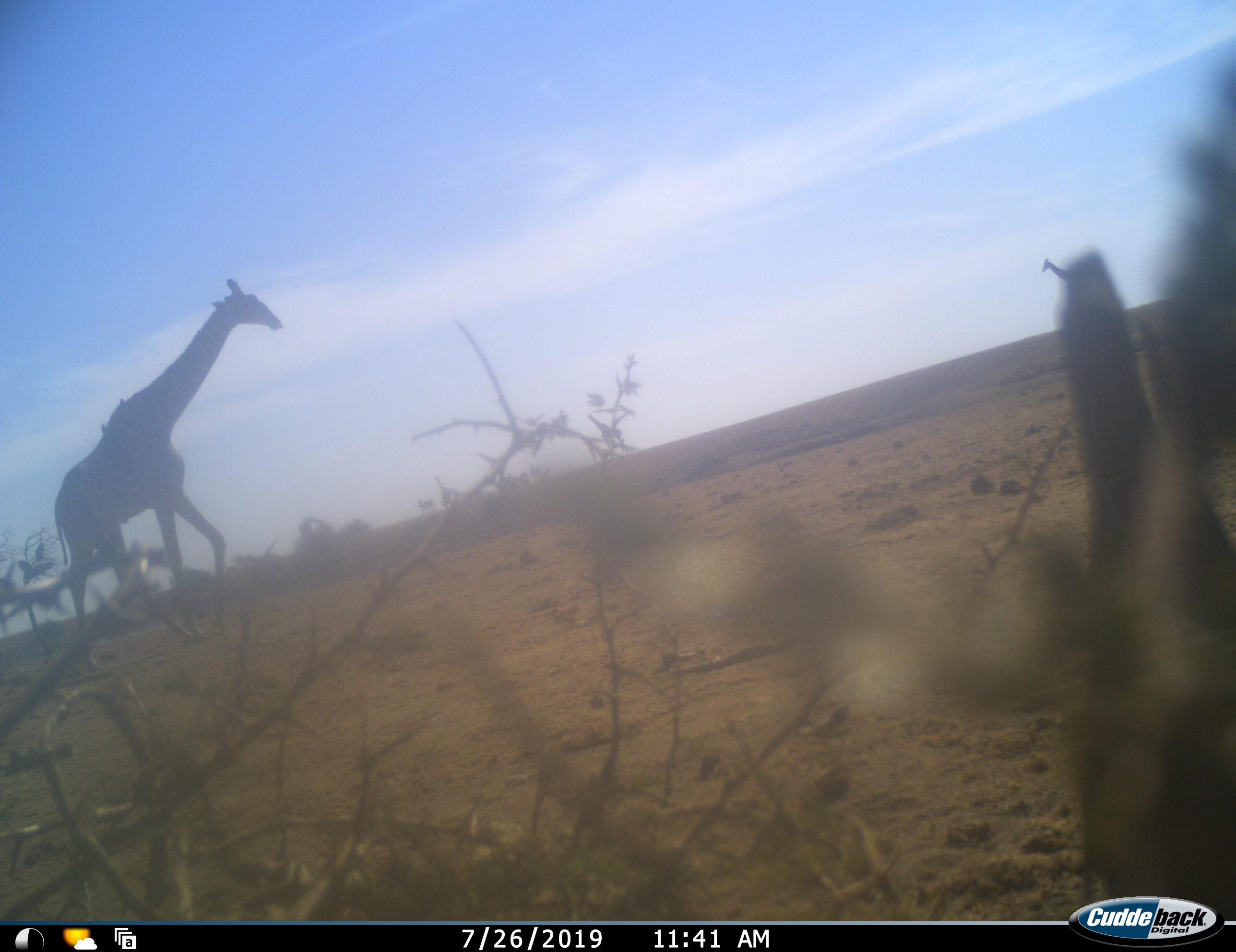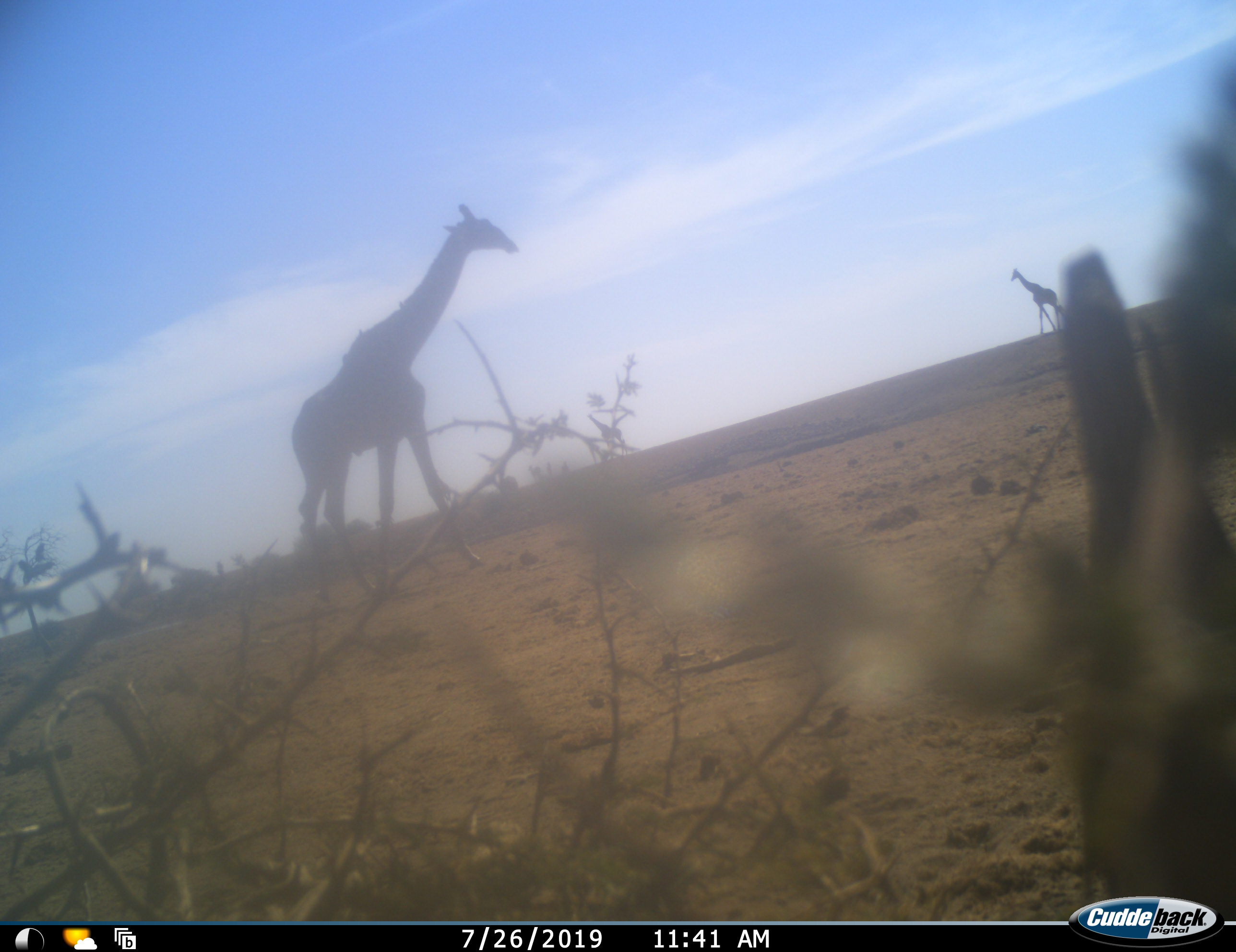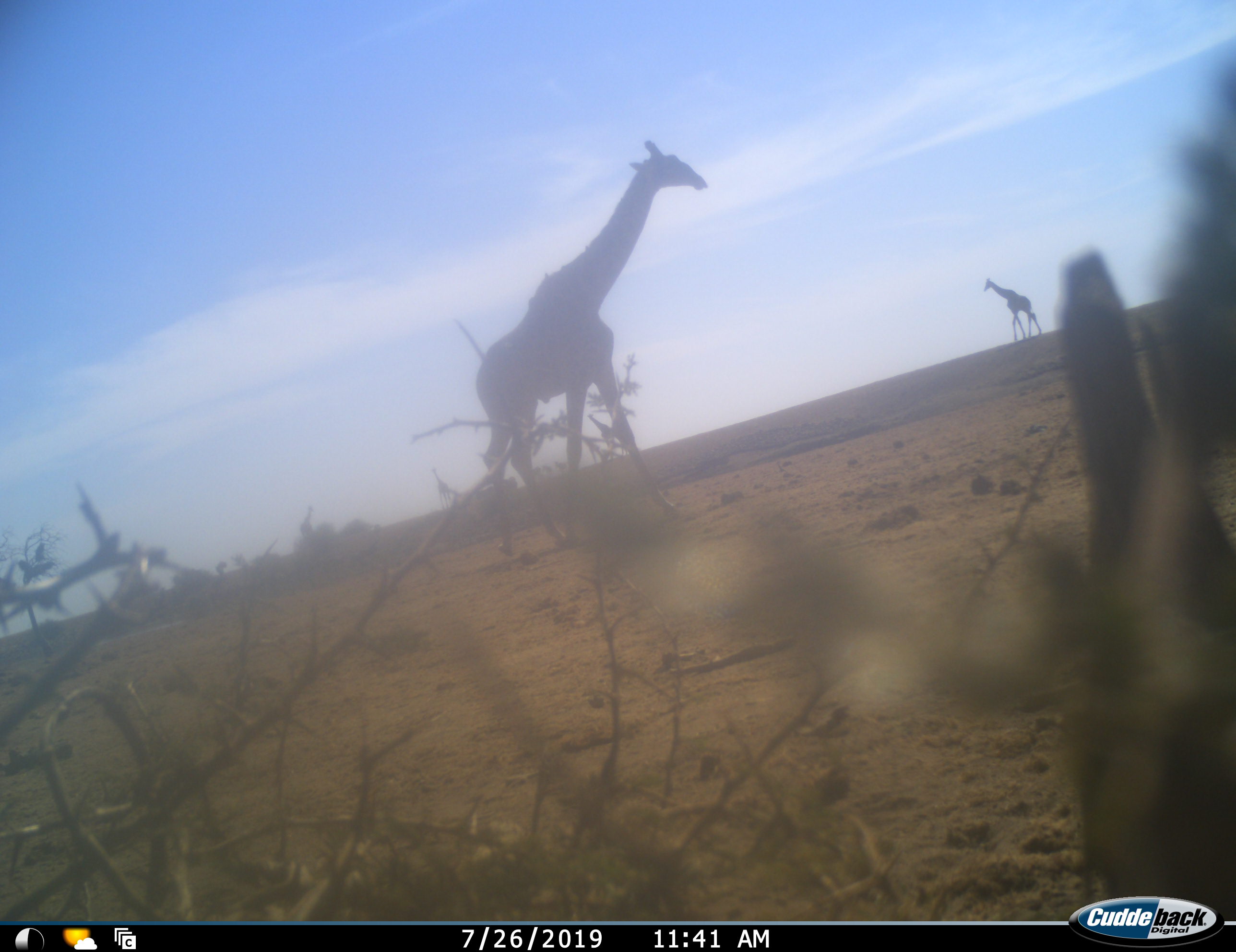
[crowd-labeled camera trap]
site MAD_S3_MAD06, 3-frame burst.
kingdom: Animalia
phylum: Chordata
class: Mammalia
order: Artiodactyla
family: Giraffidae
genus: Giraffa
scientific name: Giraffa camelopardalis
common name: giraffe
Giraffe (Giraffa camelopardalis), count 2. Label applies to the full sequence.